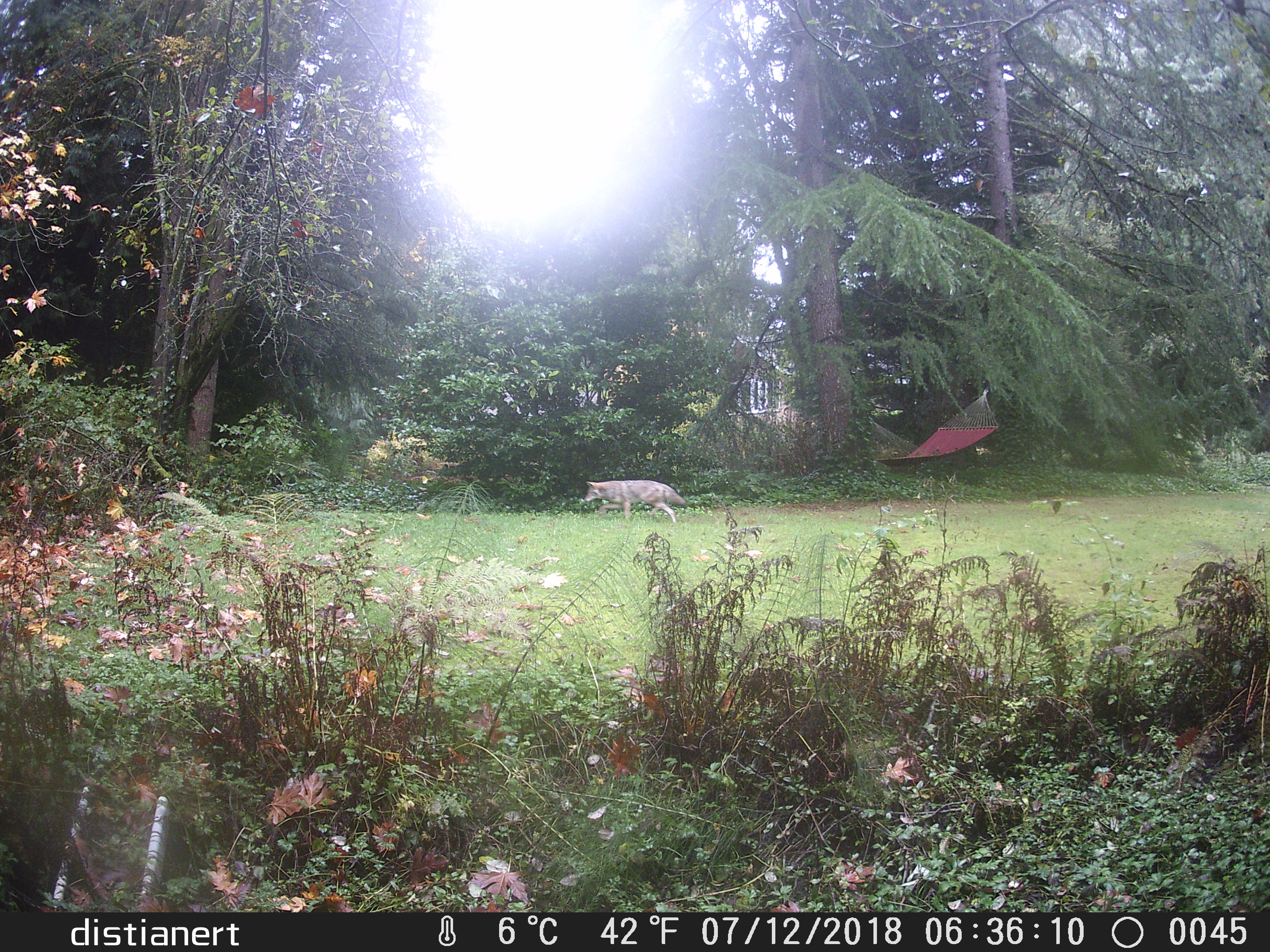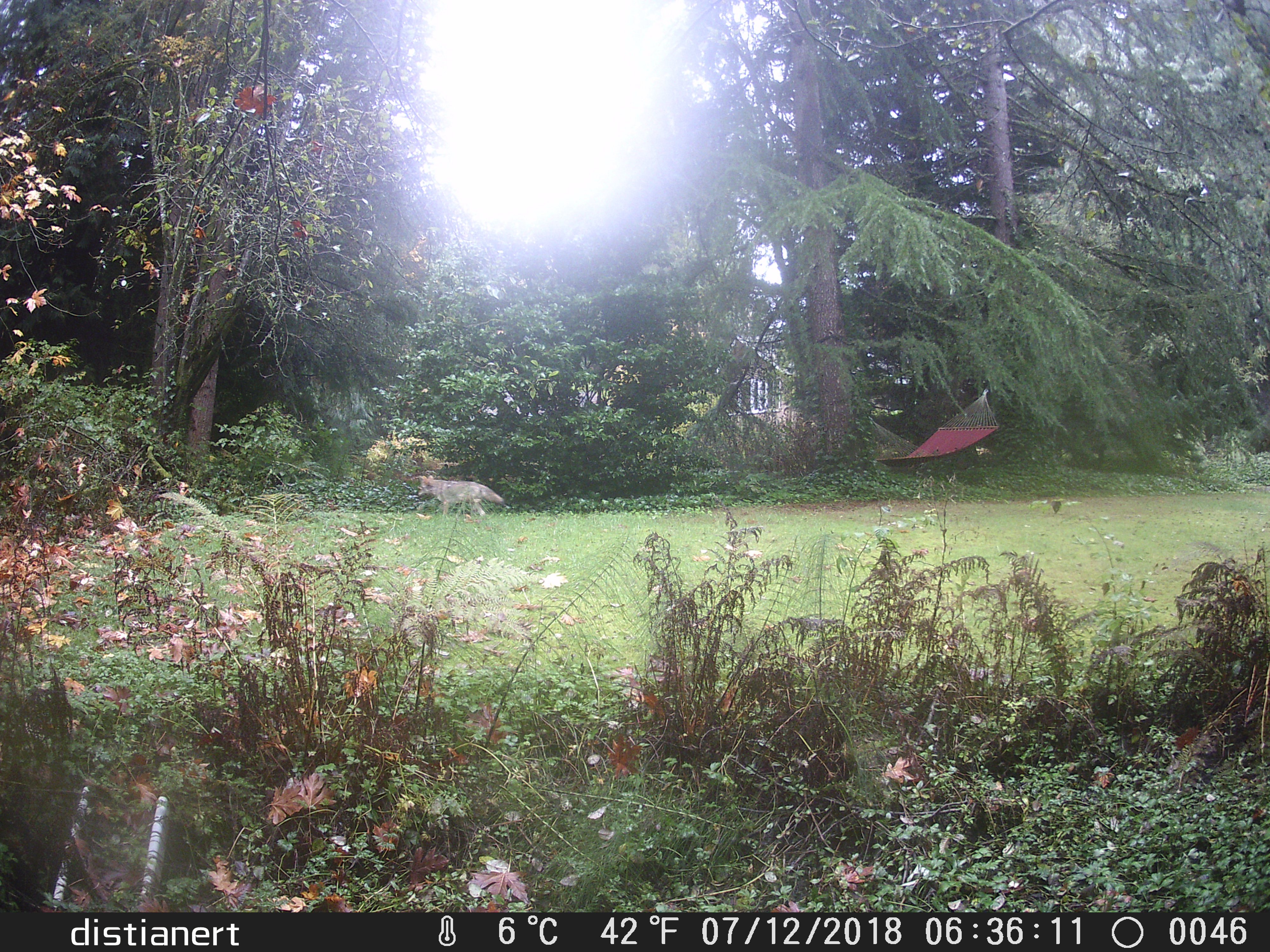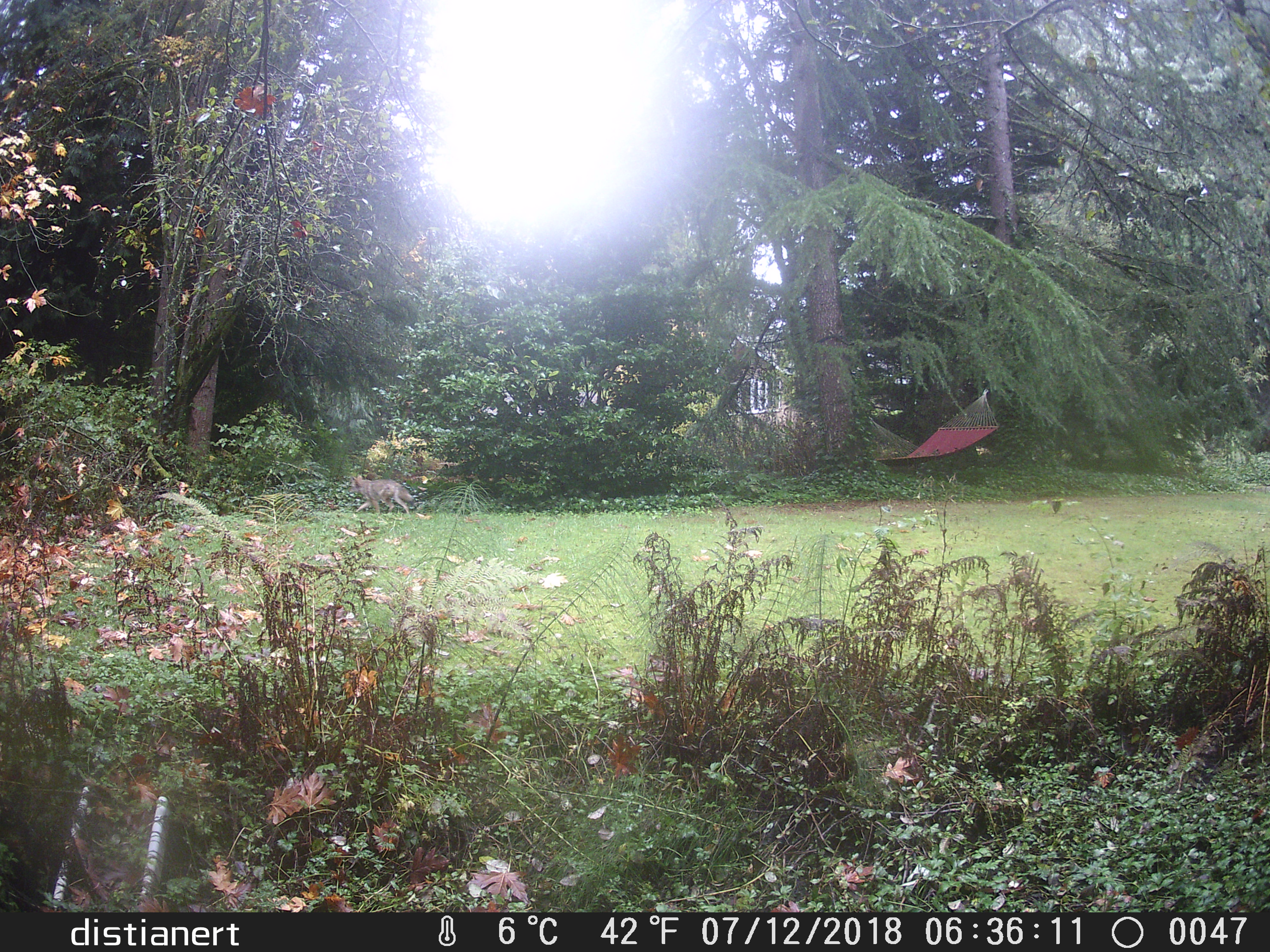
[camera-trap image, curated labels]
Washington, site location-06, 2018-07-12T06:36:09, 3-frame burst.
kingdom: Animalia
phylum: Chordata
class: Mammalia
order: Carnivora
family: Canidae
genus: Canis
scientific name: Canis latrans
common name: coyote